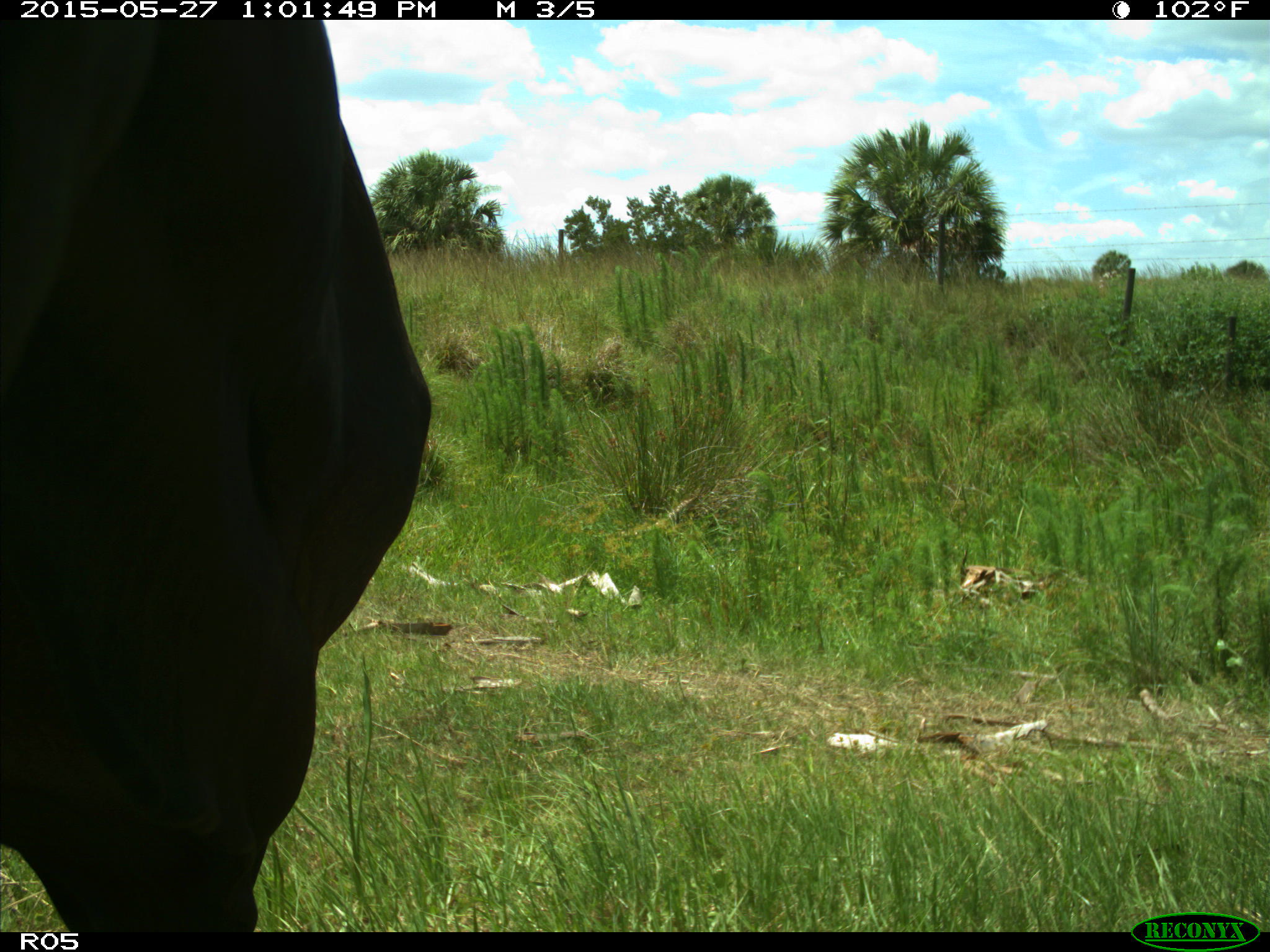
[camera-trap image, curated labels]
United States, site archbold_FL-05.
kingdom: Animalia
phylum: Chordata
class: Mammalia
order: Artiodactyla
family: Bovidae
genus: Bos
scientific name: Bos taurus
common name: domestic cow